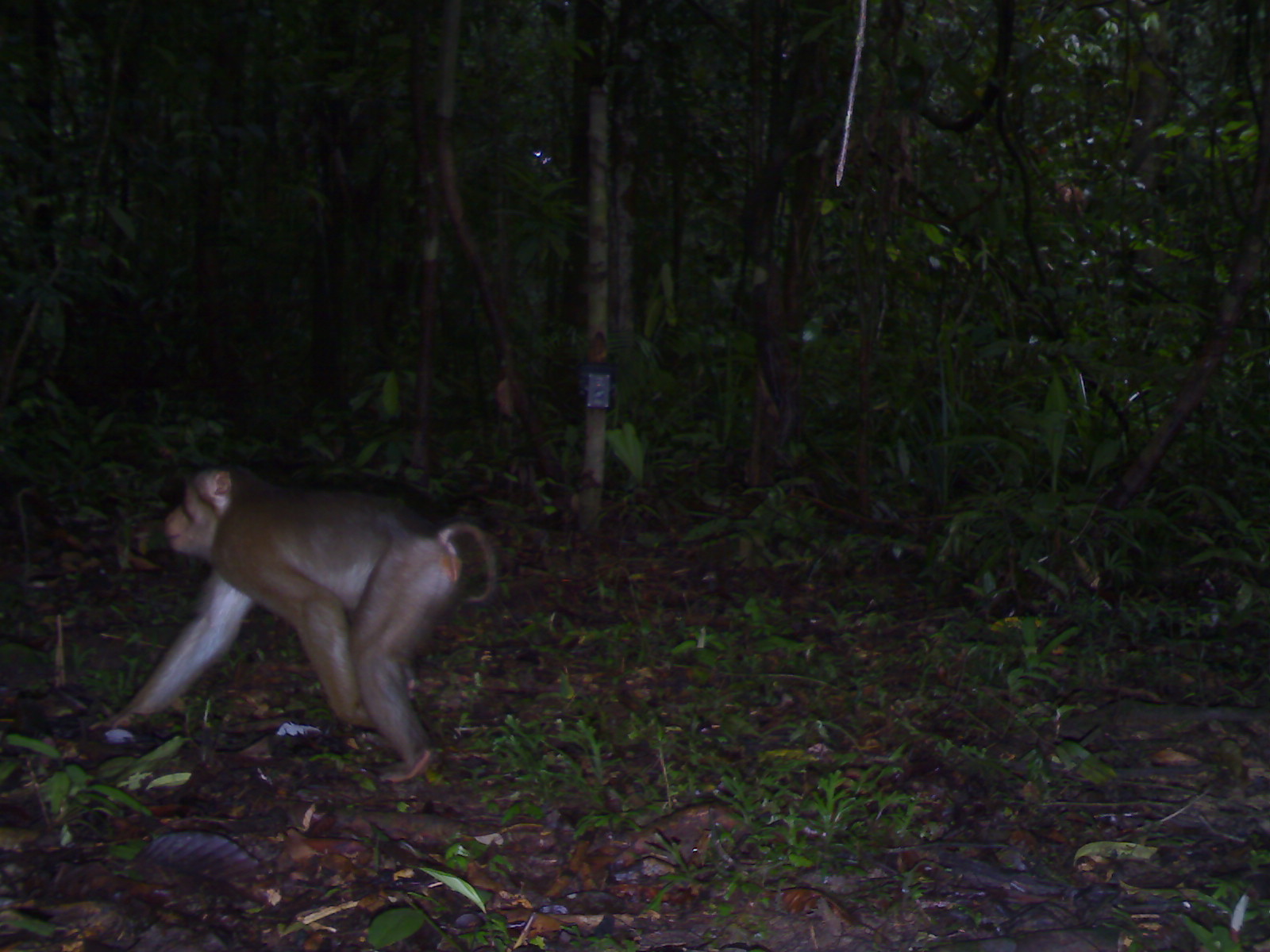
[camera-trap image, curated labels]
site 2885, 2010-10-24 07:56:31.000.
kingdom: Animalia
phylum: Chordata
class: Mammalia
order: Primates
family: Cercopithecidae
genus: Macaca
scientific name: Macaca nemestrina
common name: southern pig-tailed macaque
Macaca nemestrina (southern pig-tailed macaque), count 1.